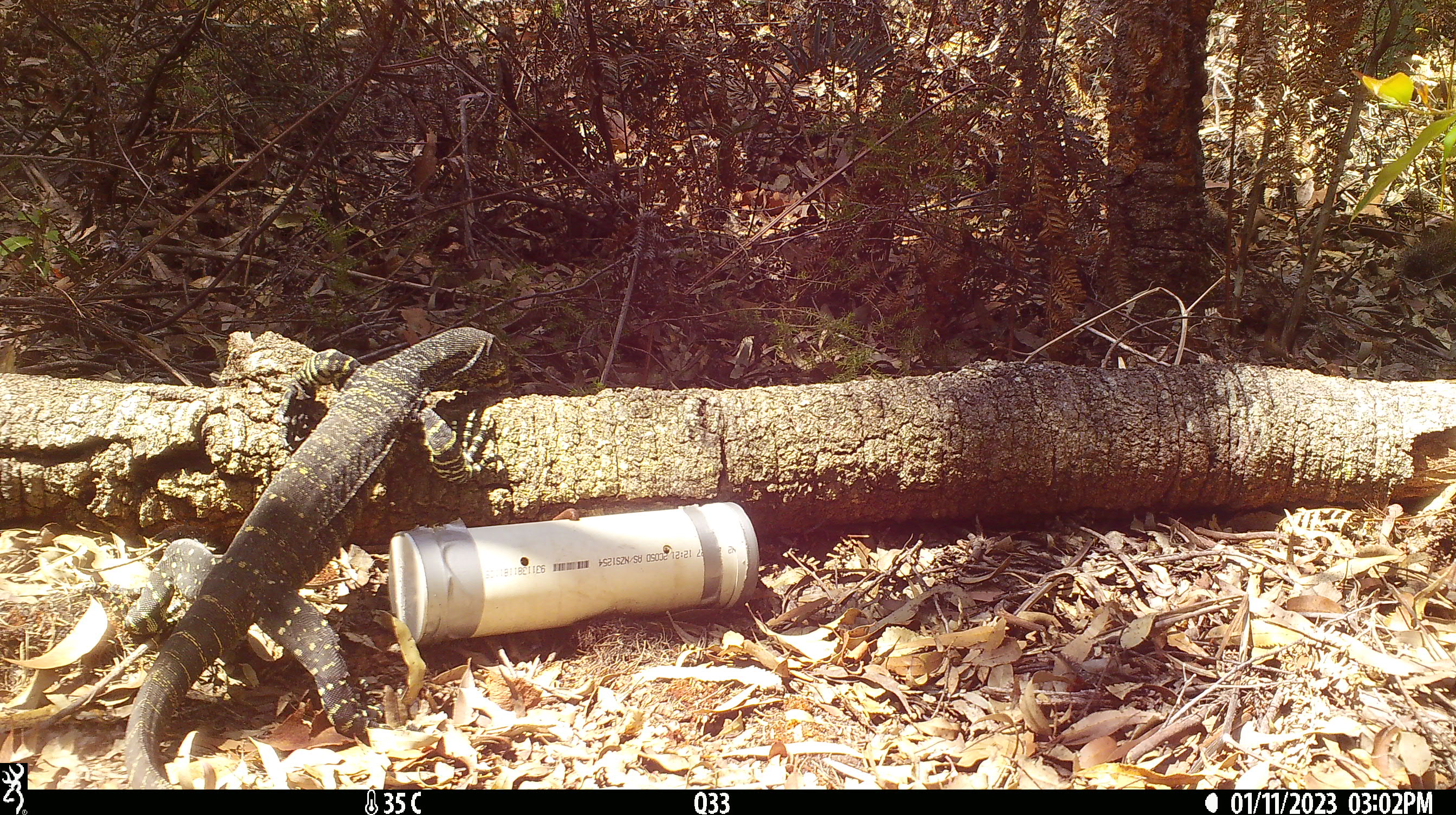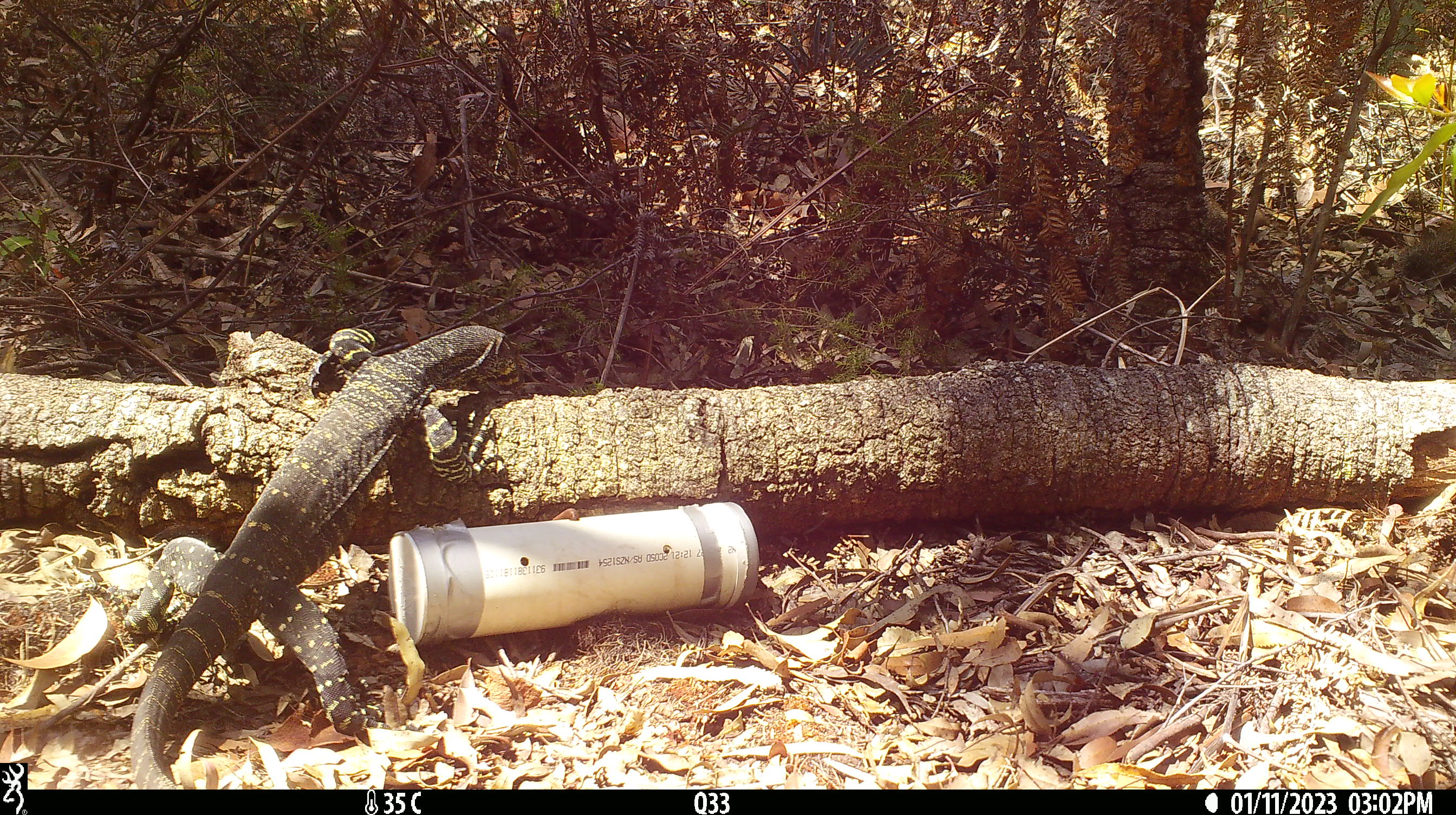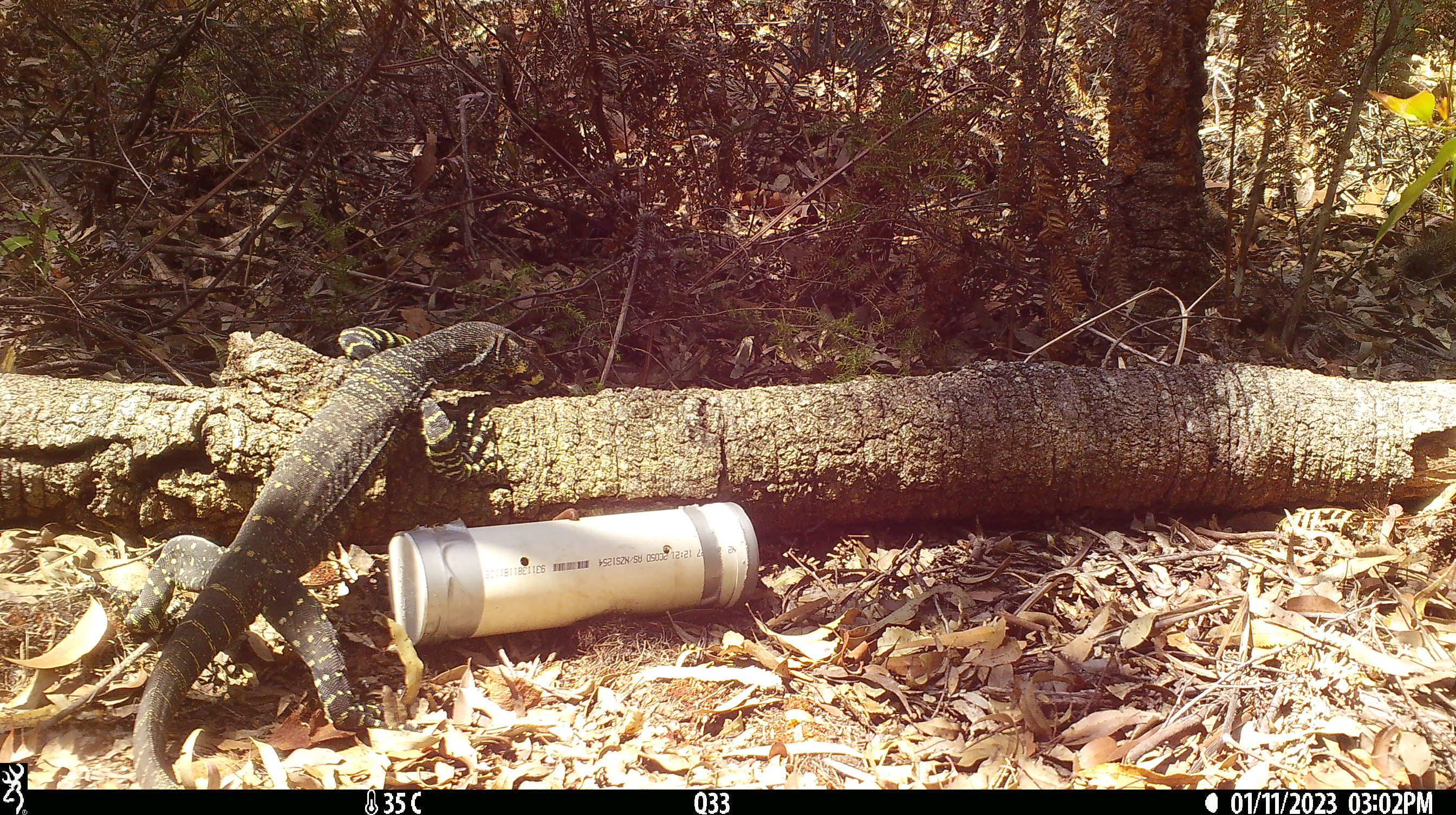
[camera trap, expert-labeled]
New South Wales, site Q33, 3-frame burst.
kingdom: Animalia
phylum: Chordata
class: Reptilia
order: Squamata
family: Varanidae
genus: Varanus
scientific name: Varanus varius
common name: lace monitor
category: goanna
Goanna (lace monitor) (Varanus varius).